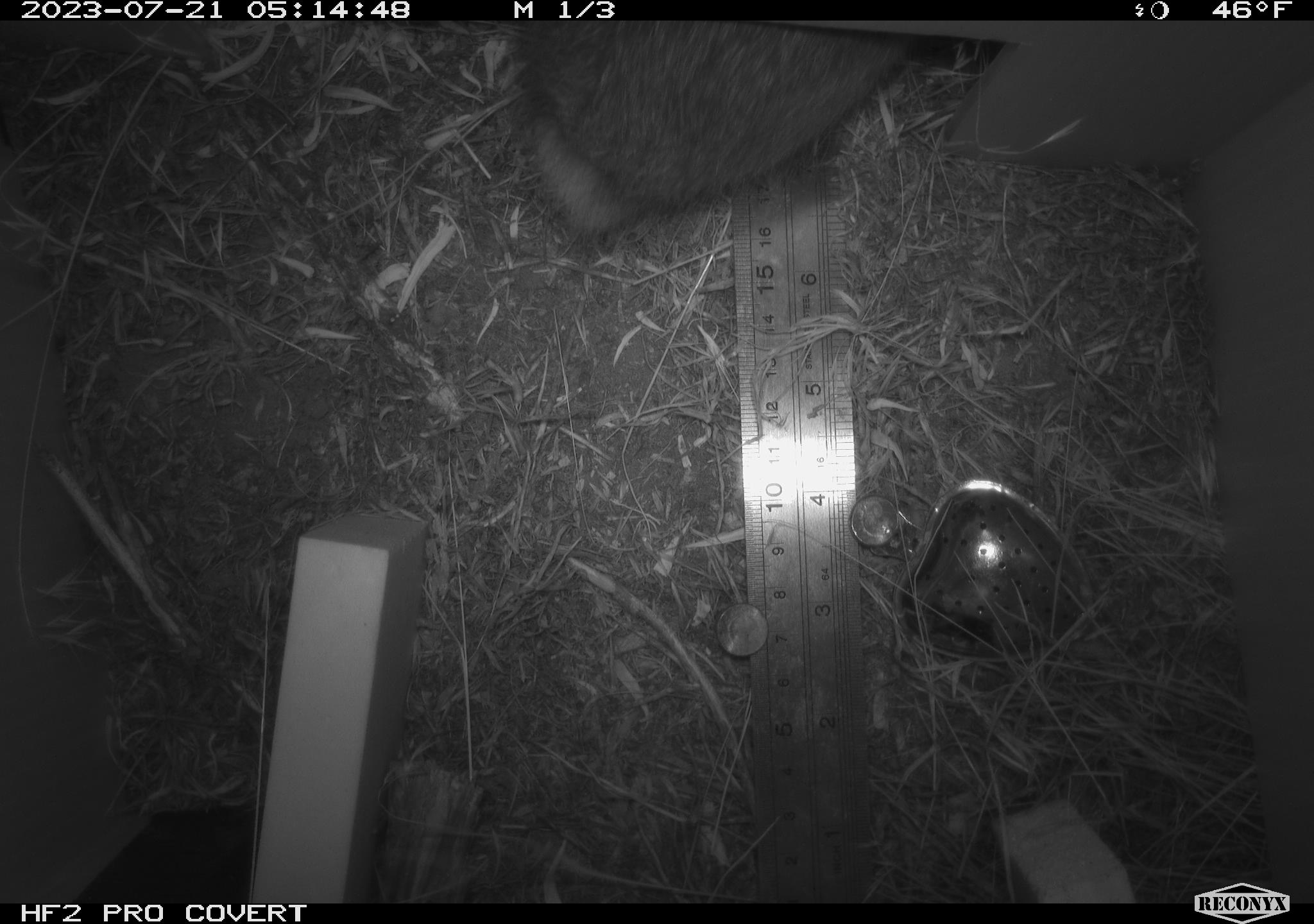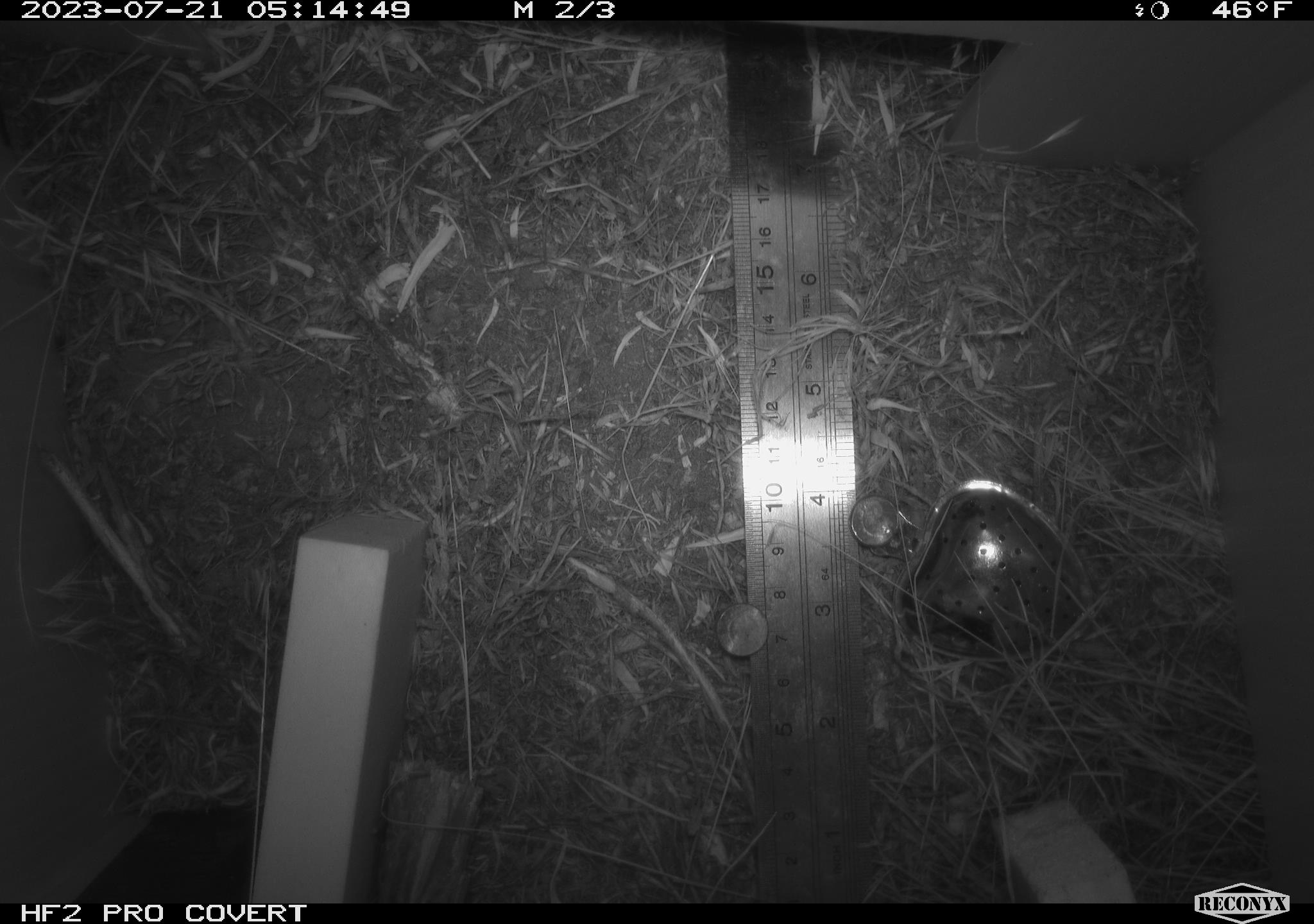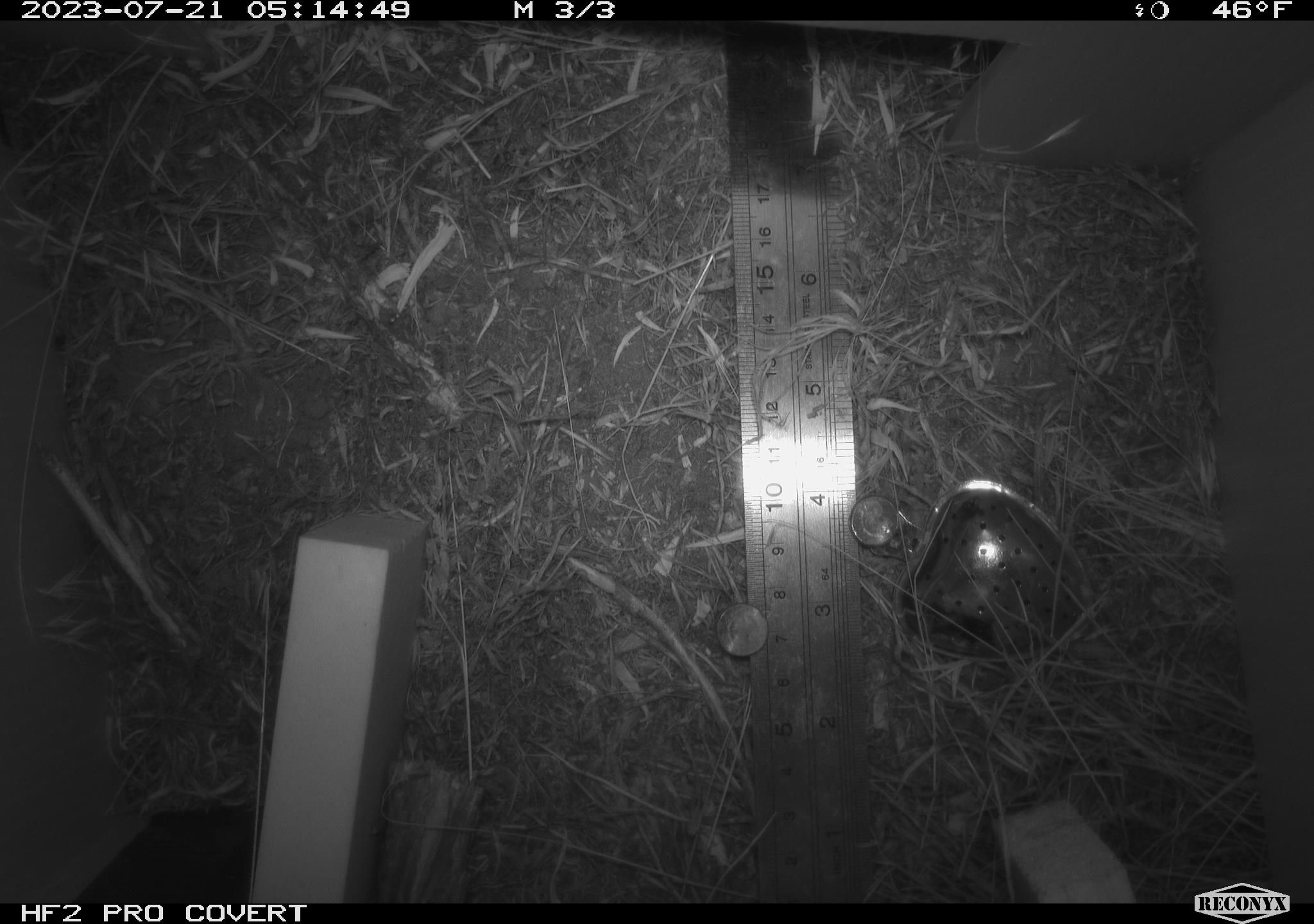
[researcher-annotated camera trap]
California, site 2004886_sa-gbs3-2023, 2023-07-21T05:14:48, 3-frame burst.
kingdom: Animalia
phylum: Chordata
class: Mammalia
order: Lagomorpha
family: Leporidae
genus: Sylvilagus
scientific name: Sylvilagus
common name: cottontail rabbits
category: sylvilagus species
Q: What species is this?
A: Sylvilagus species (cottontail rabbits) (Sylvilagus).